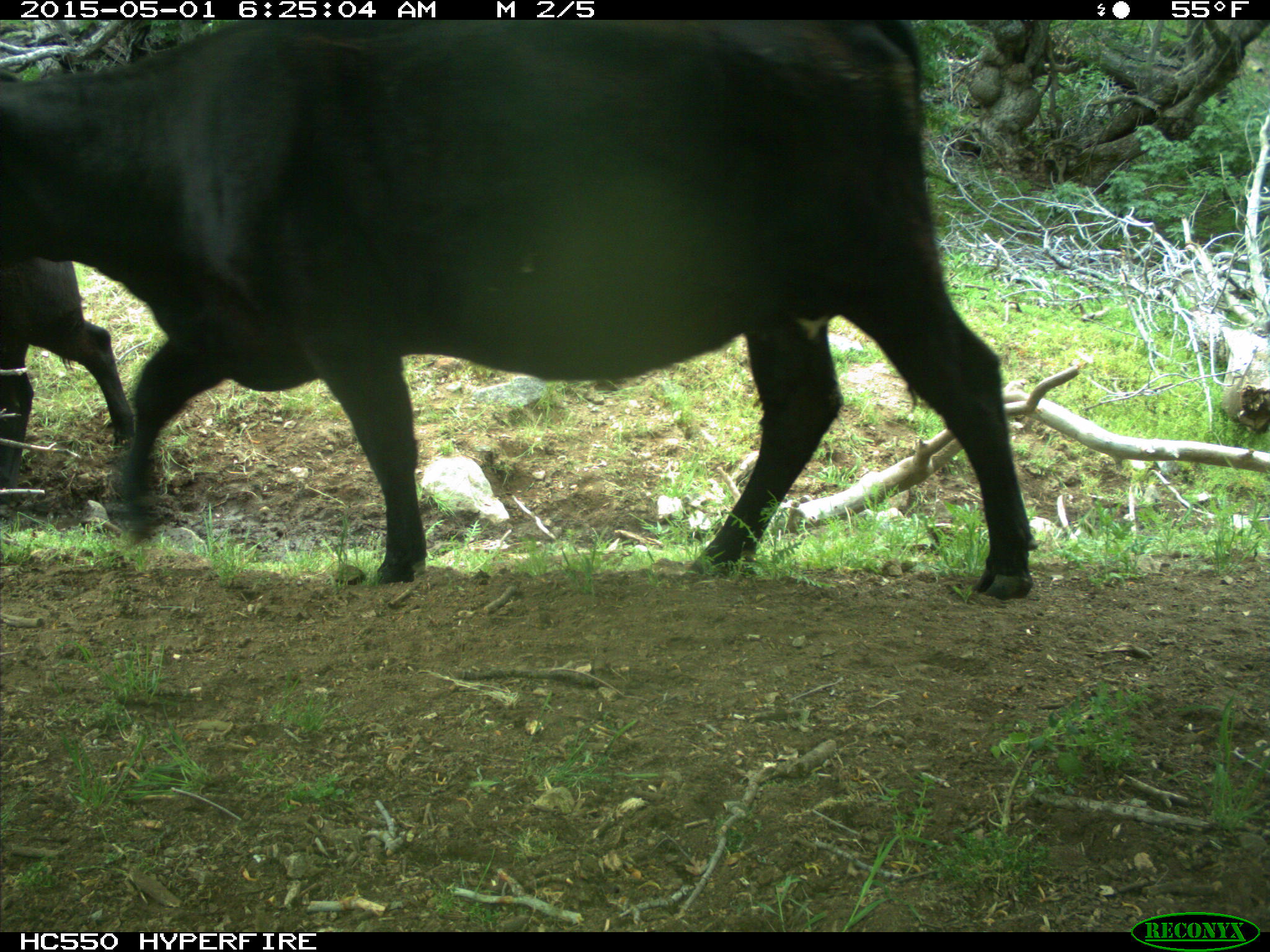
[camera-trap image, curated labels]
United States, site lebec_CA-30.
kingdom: Animalia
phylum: Chordata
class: Mammalia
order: Artiodactyla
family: Bovidae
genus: Bos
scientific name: Bos taurus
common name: domestic cow